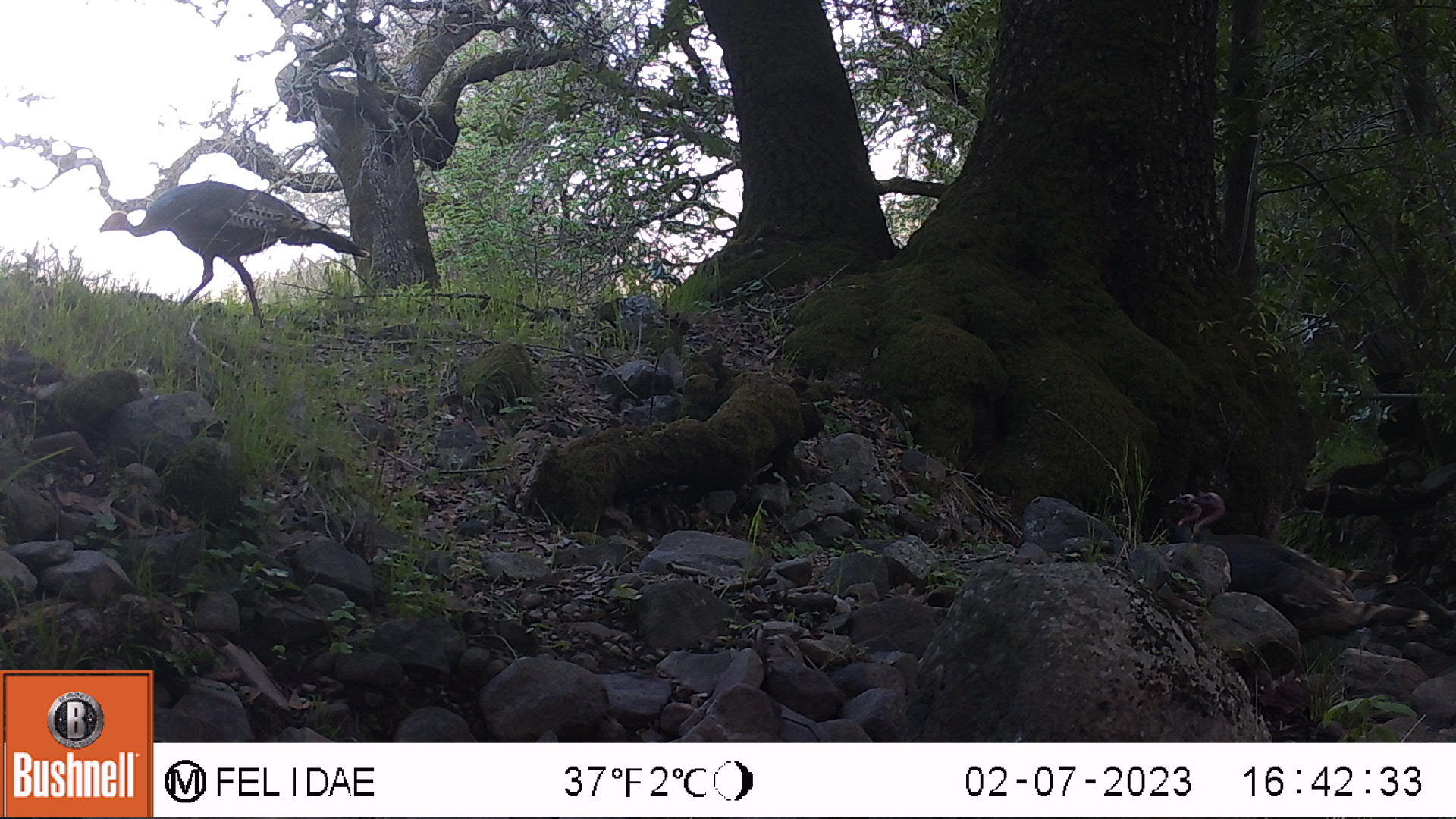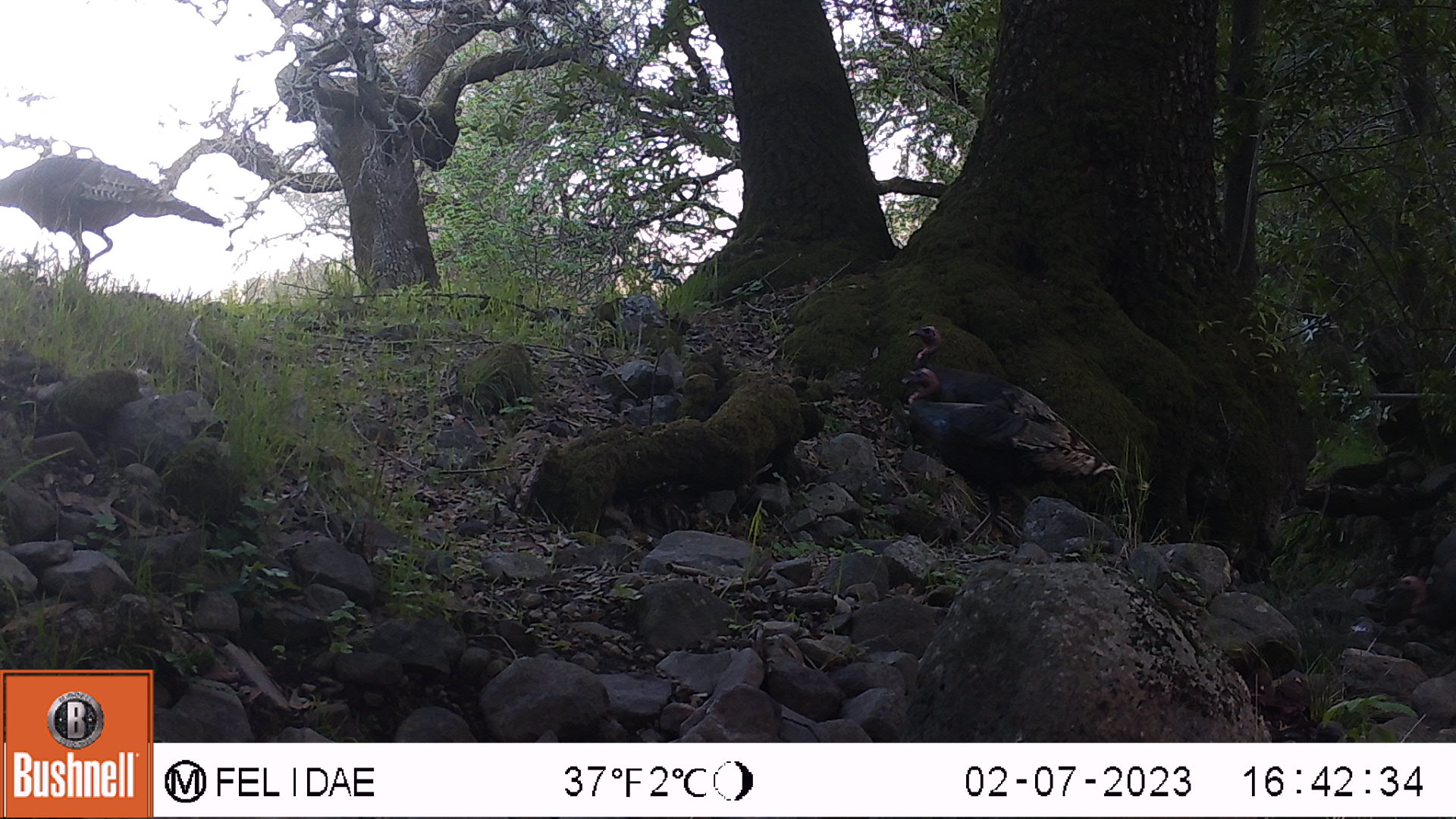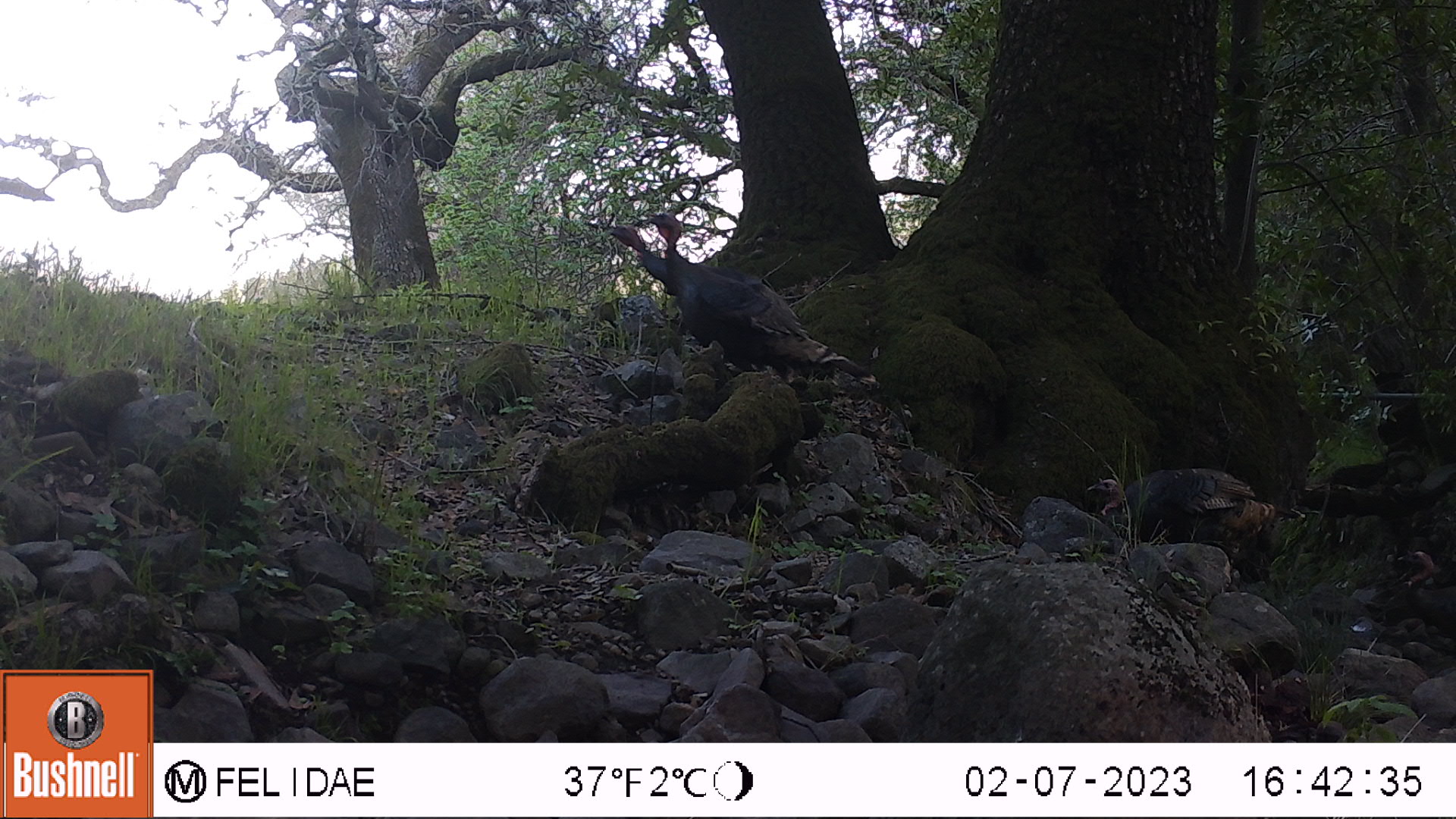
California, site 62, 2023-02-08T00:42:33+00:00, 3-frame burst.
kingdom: Animalia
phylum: Chordata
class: Aves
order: Galliformes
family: Phasianidae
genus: Meleagris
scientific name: Meleagris gallopavo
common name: turkey